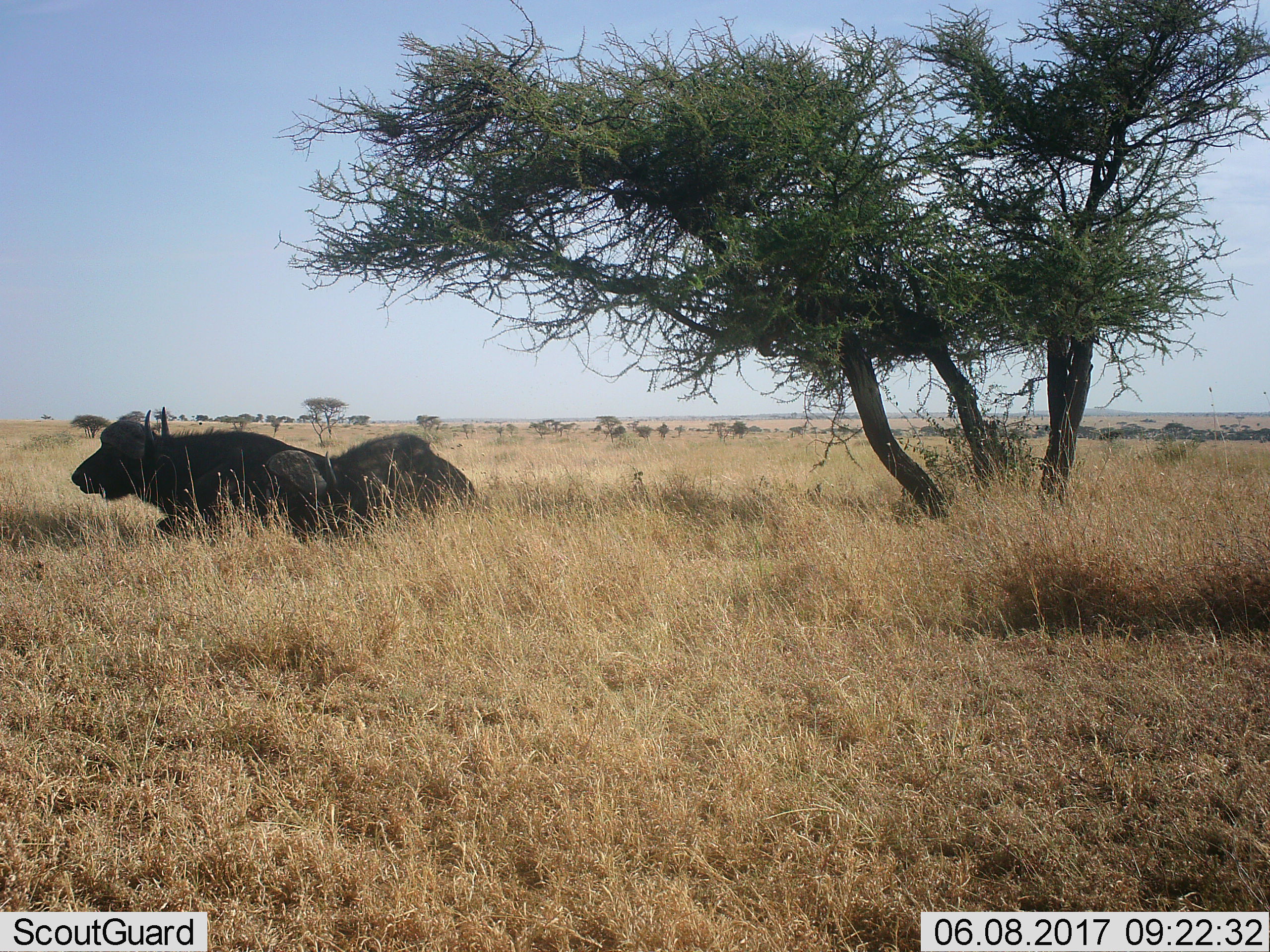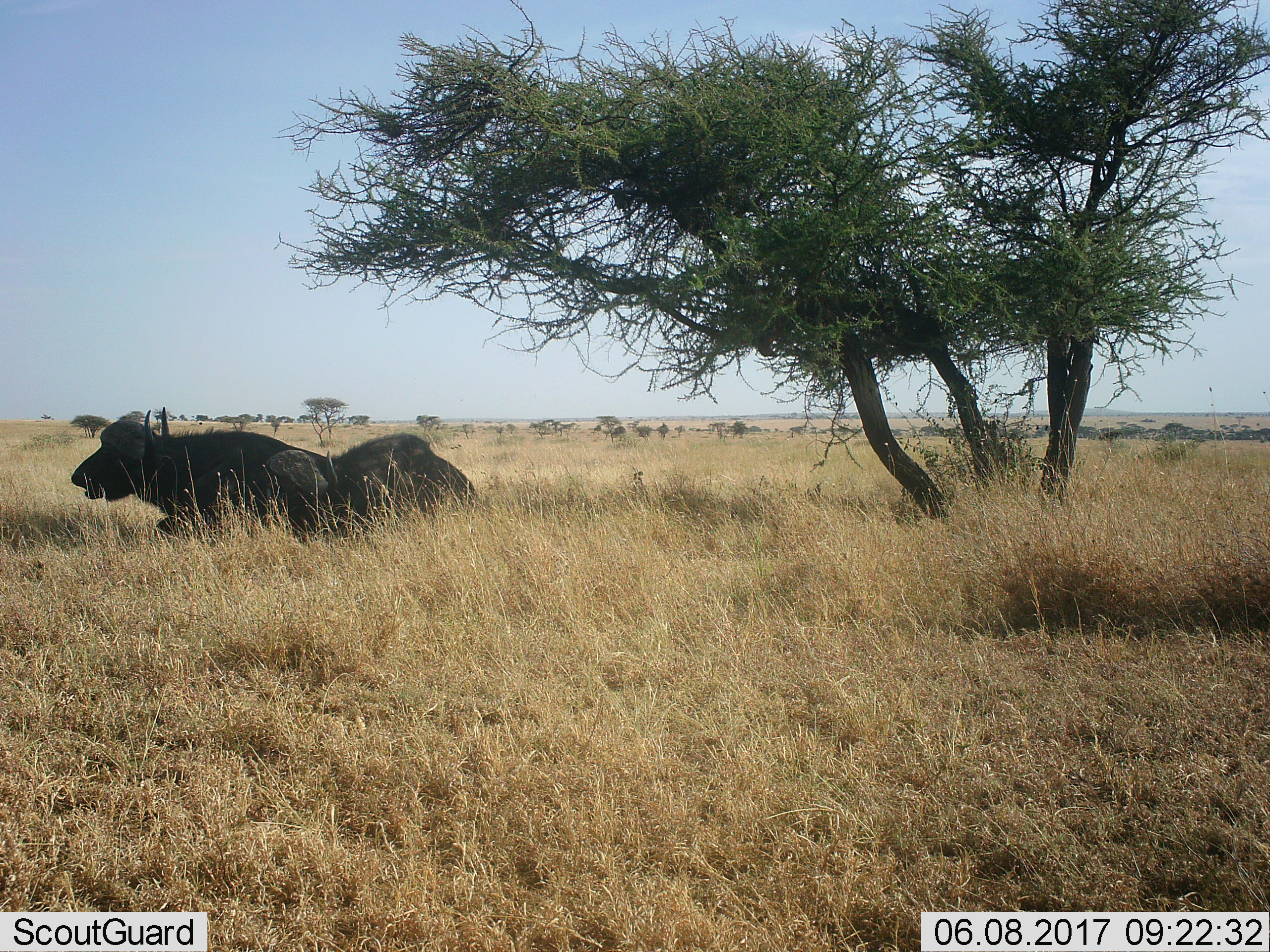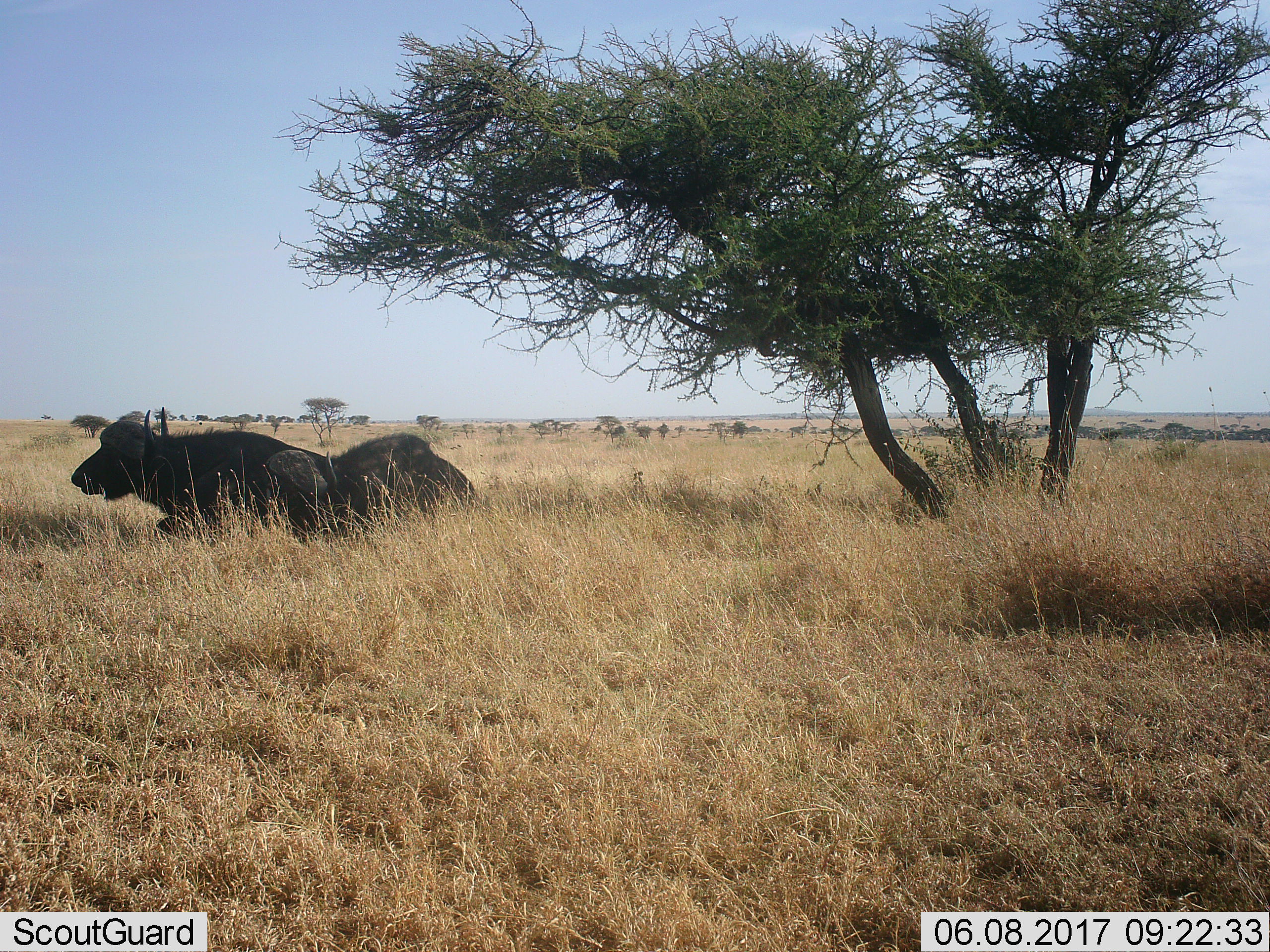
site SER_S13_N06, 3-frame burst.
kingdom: Animalia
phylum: Chordata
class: Mammalia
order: Artiodactyla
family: Bovidae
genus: Syncerus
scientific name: Syncerus caffer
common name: african buffalo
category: buffalo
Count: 2.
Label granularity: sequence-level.